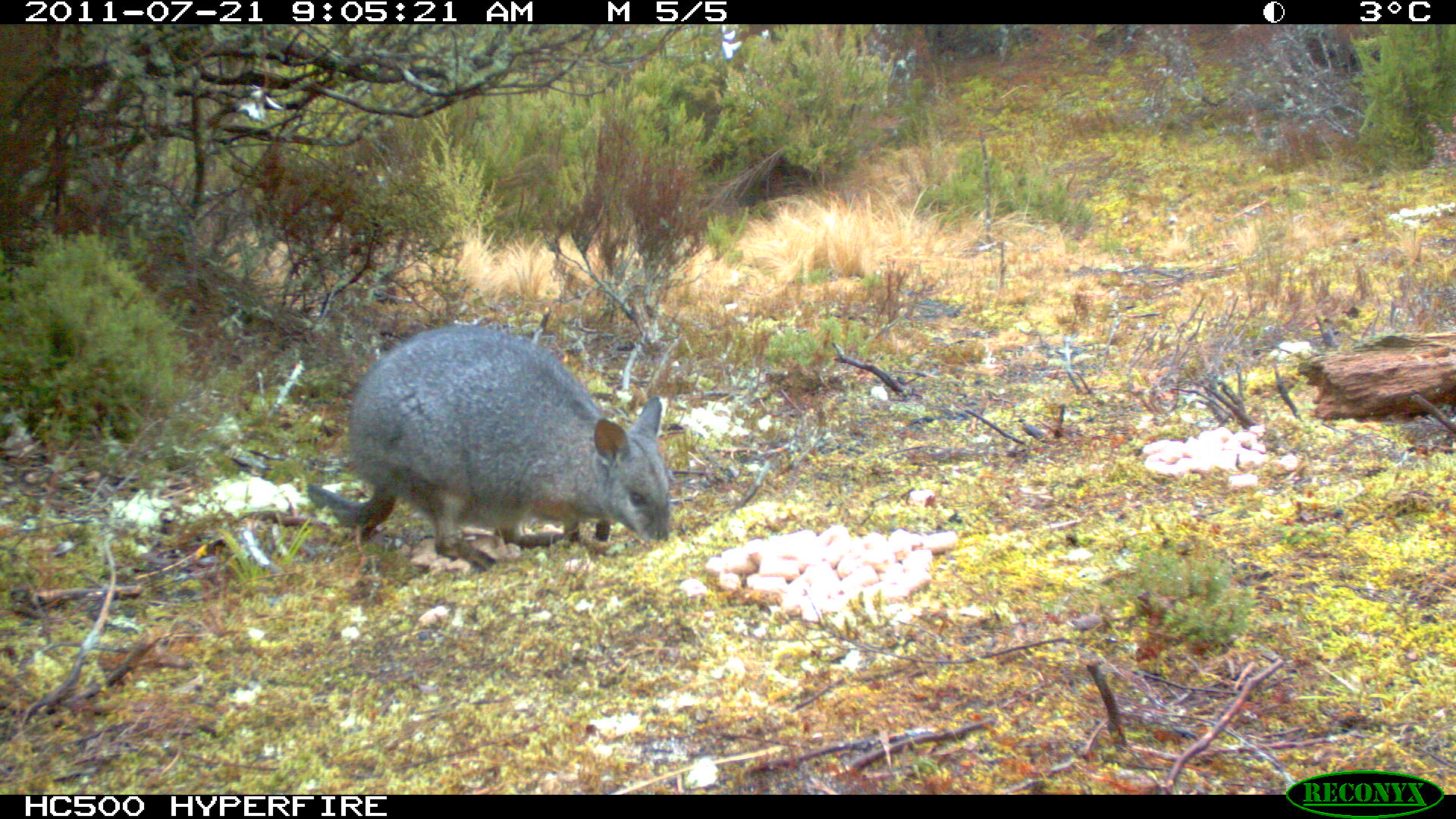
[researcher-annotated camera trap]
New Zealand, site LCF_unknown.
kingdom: Animalia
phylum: Chordata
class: Mammalia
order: Diprotodontia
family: Macropodidae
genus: Notamacropus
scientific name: Notamacropus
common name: wallaby